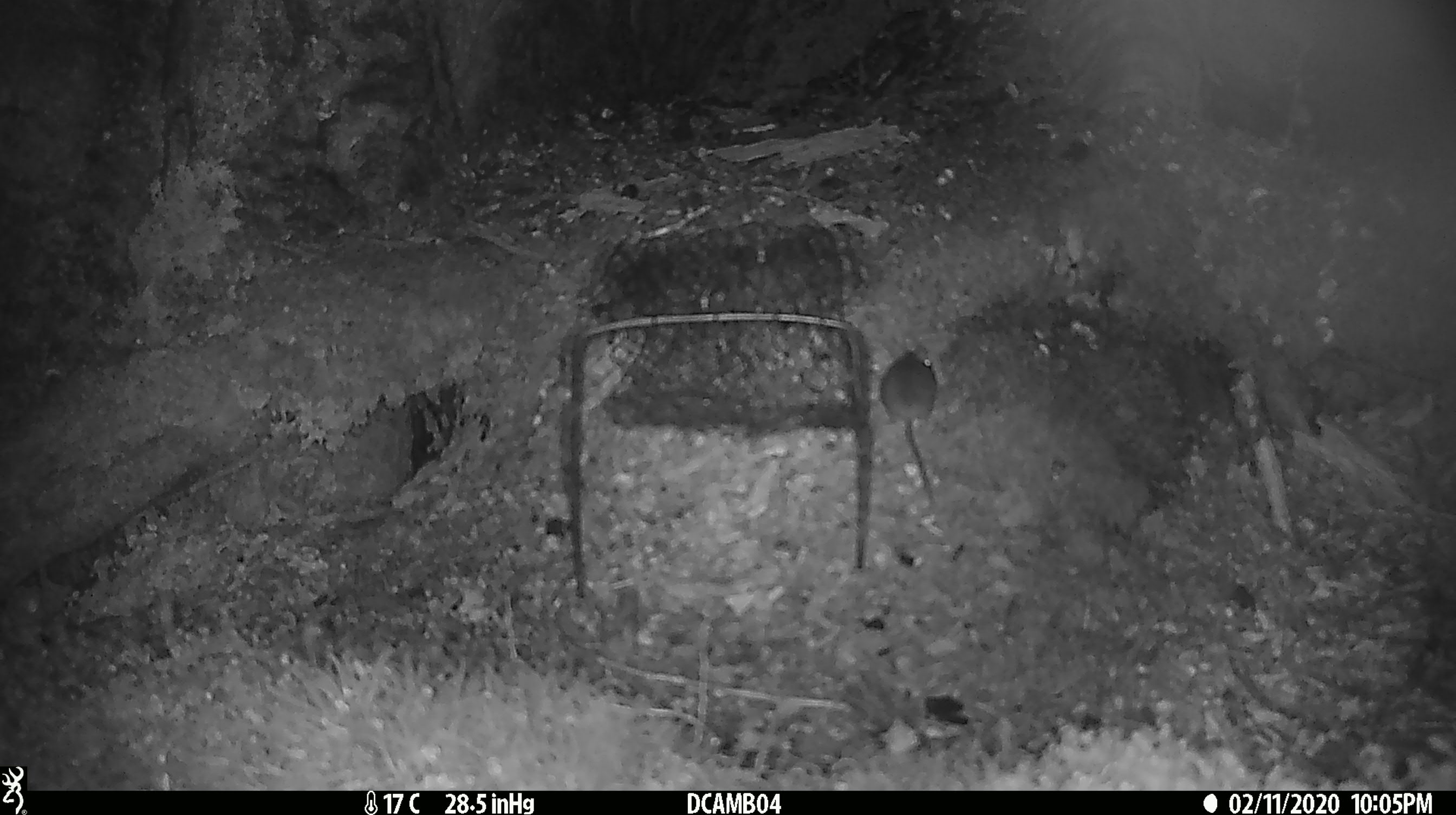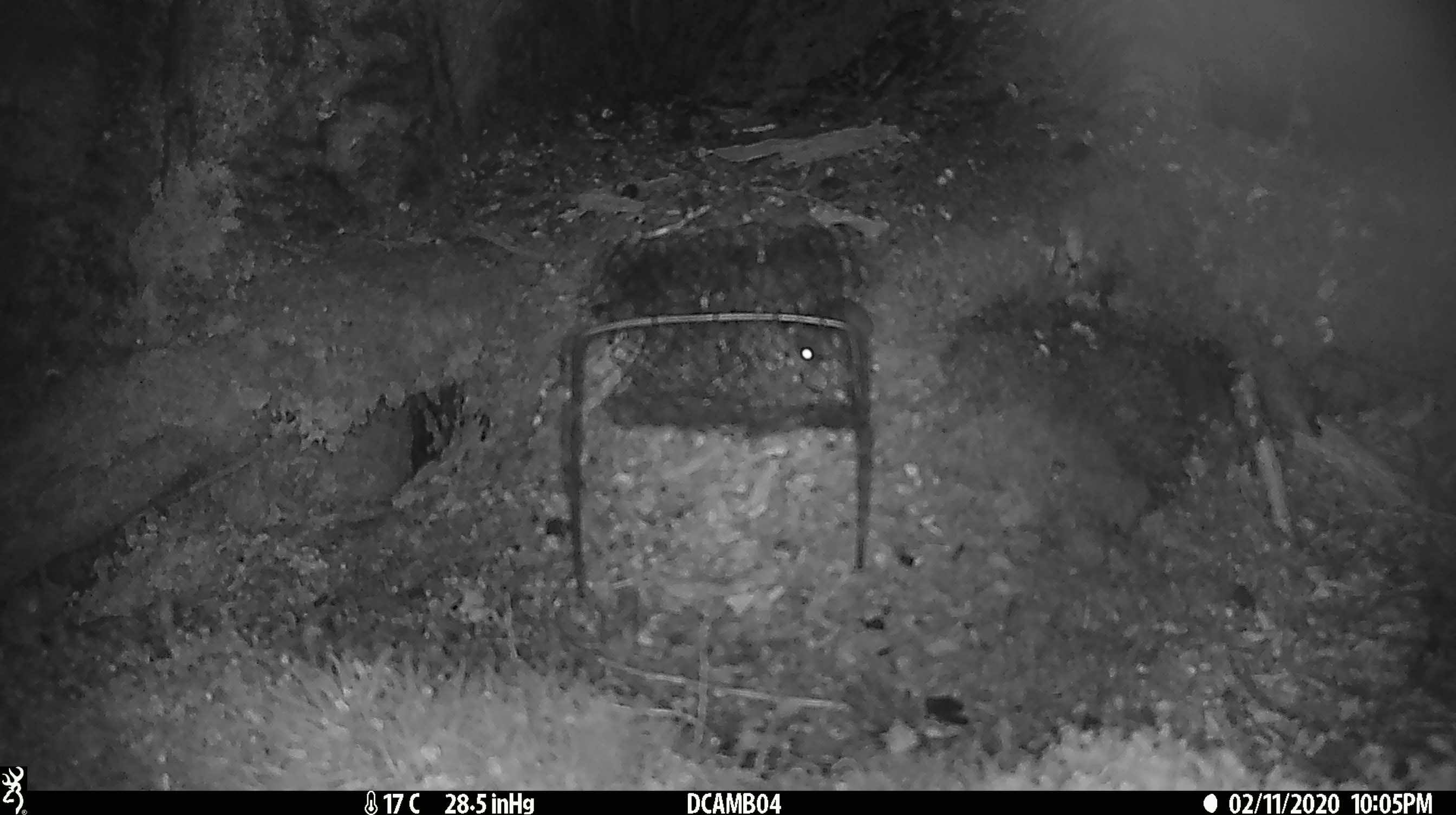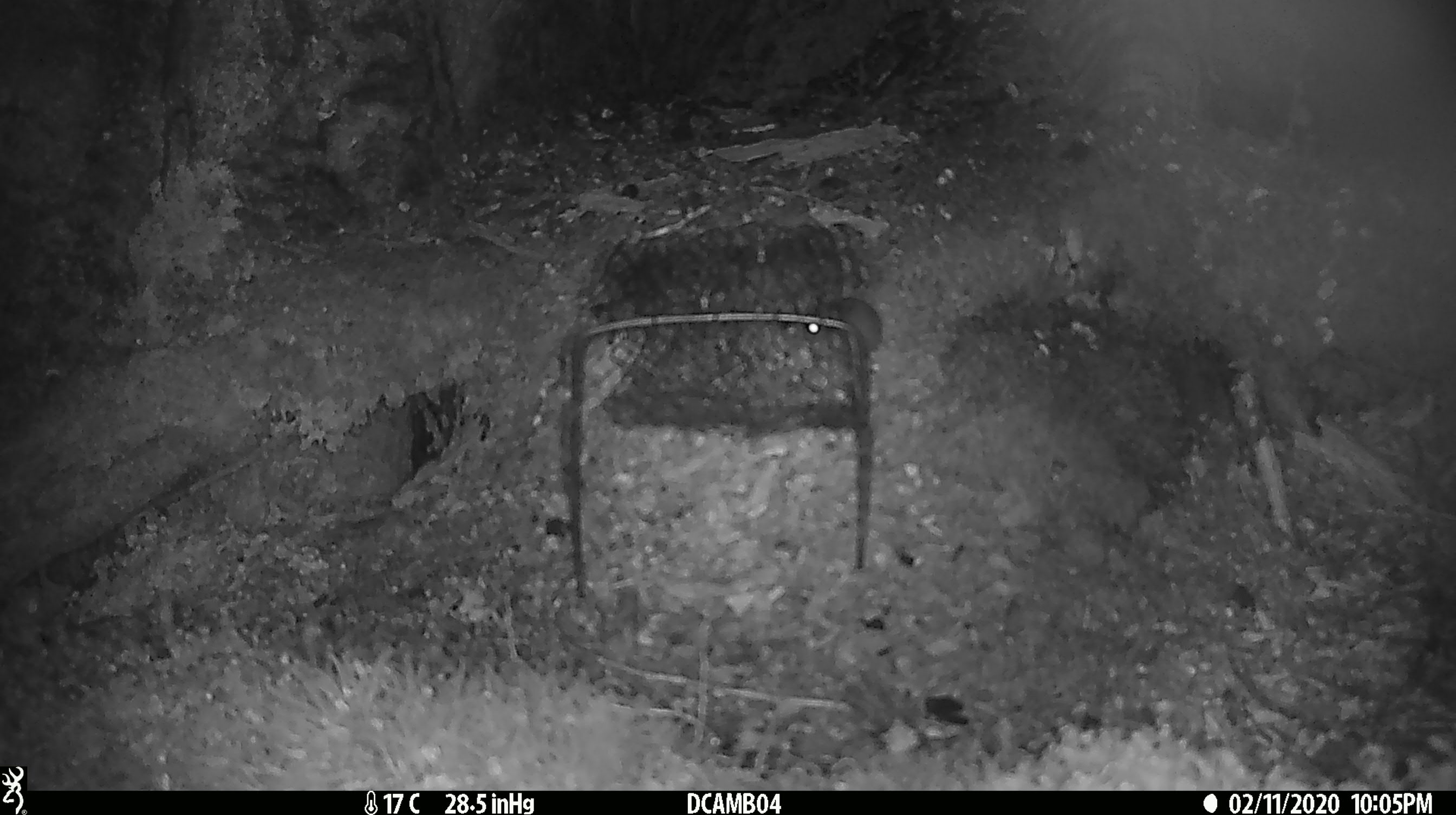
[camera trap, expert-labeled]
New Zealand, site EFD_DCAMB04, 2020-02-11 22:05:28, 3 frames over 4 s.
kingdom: Animalia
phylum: Chordata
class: Mammalia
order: Rodentia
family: Muridae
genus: Mus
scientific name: Mus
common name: mouse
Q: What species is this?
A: Mouse (Mus).